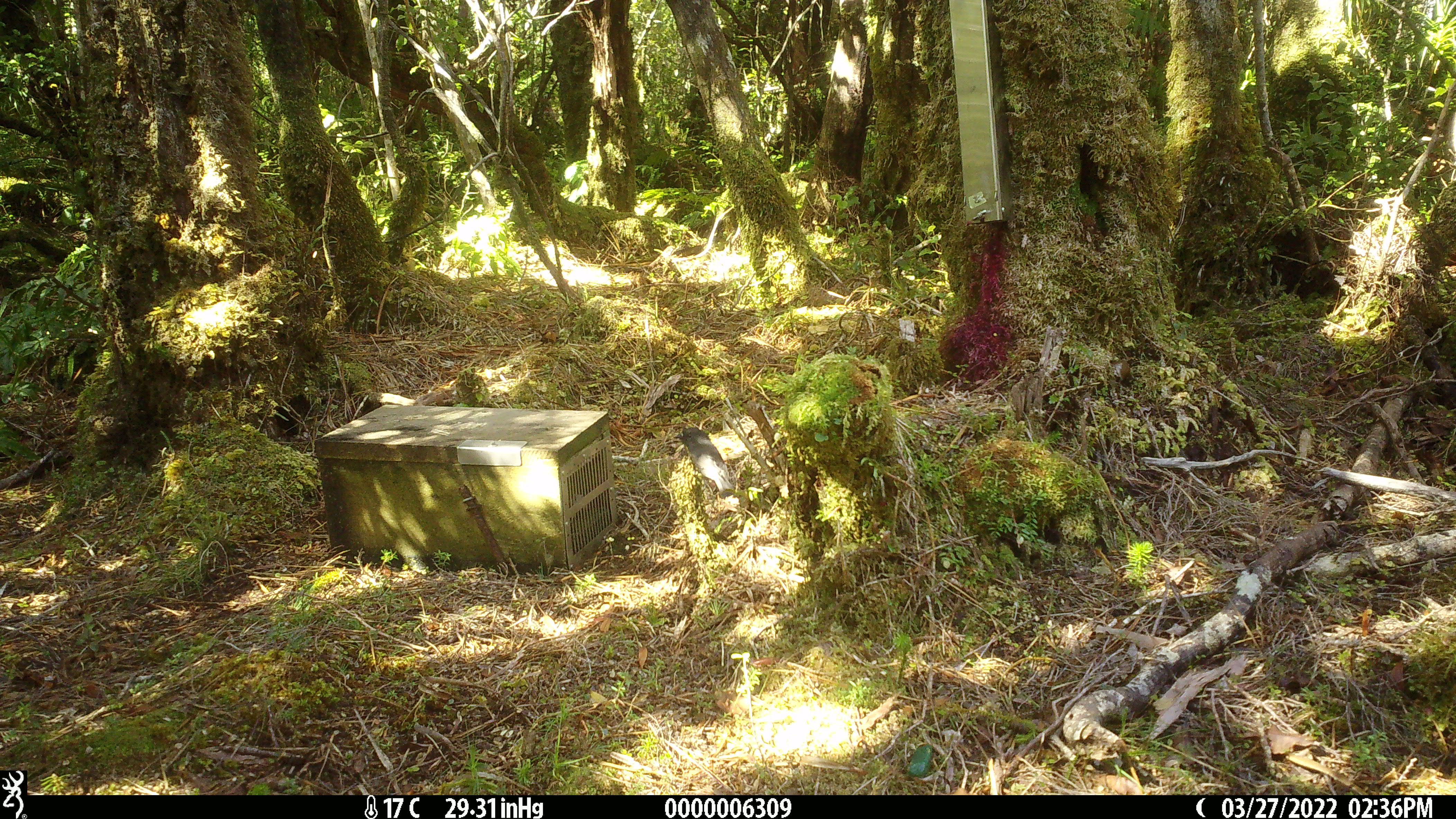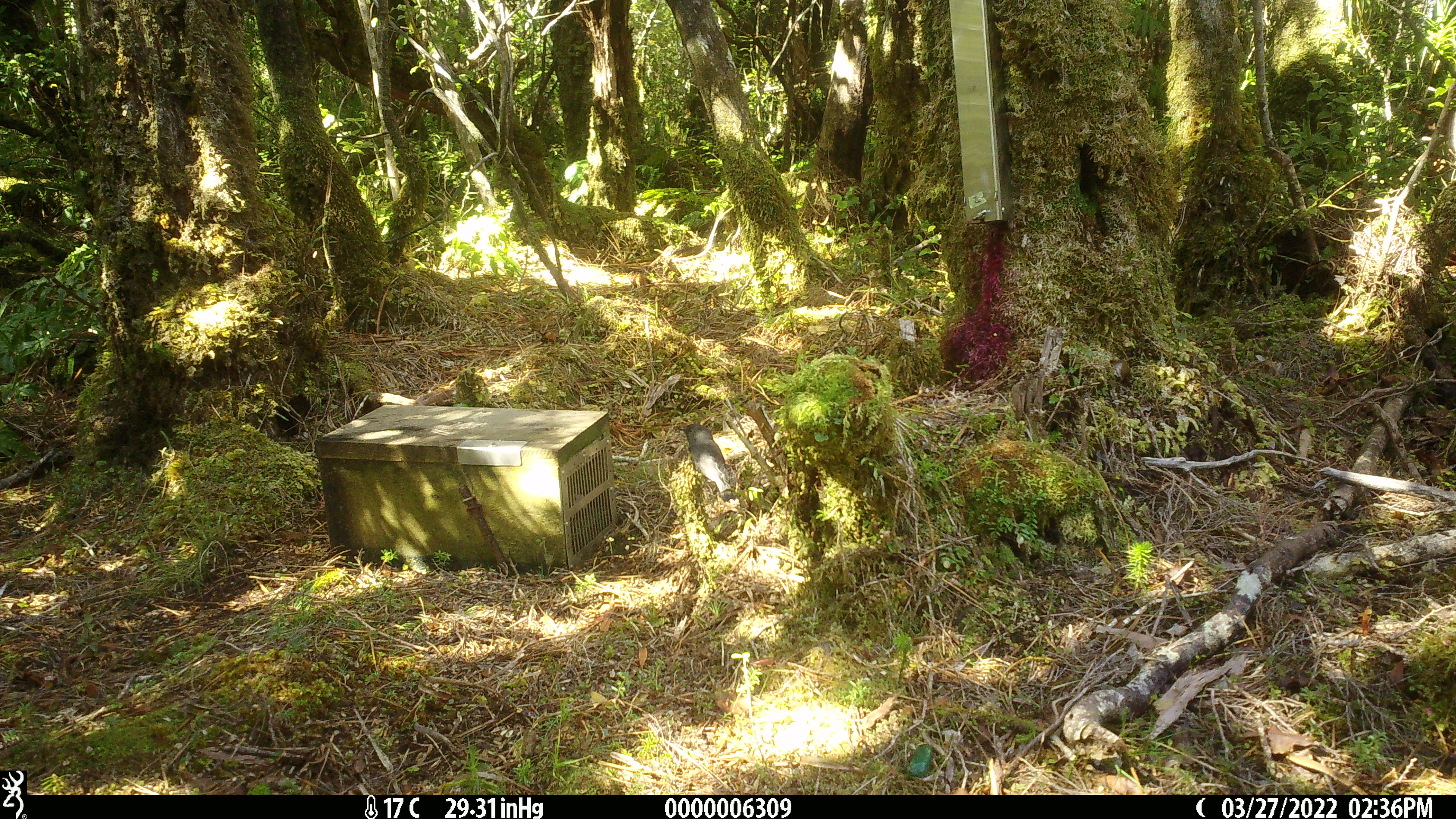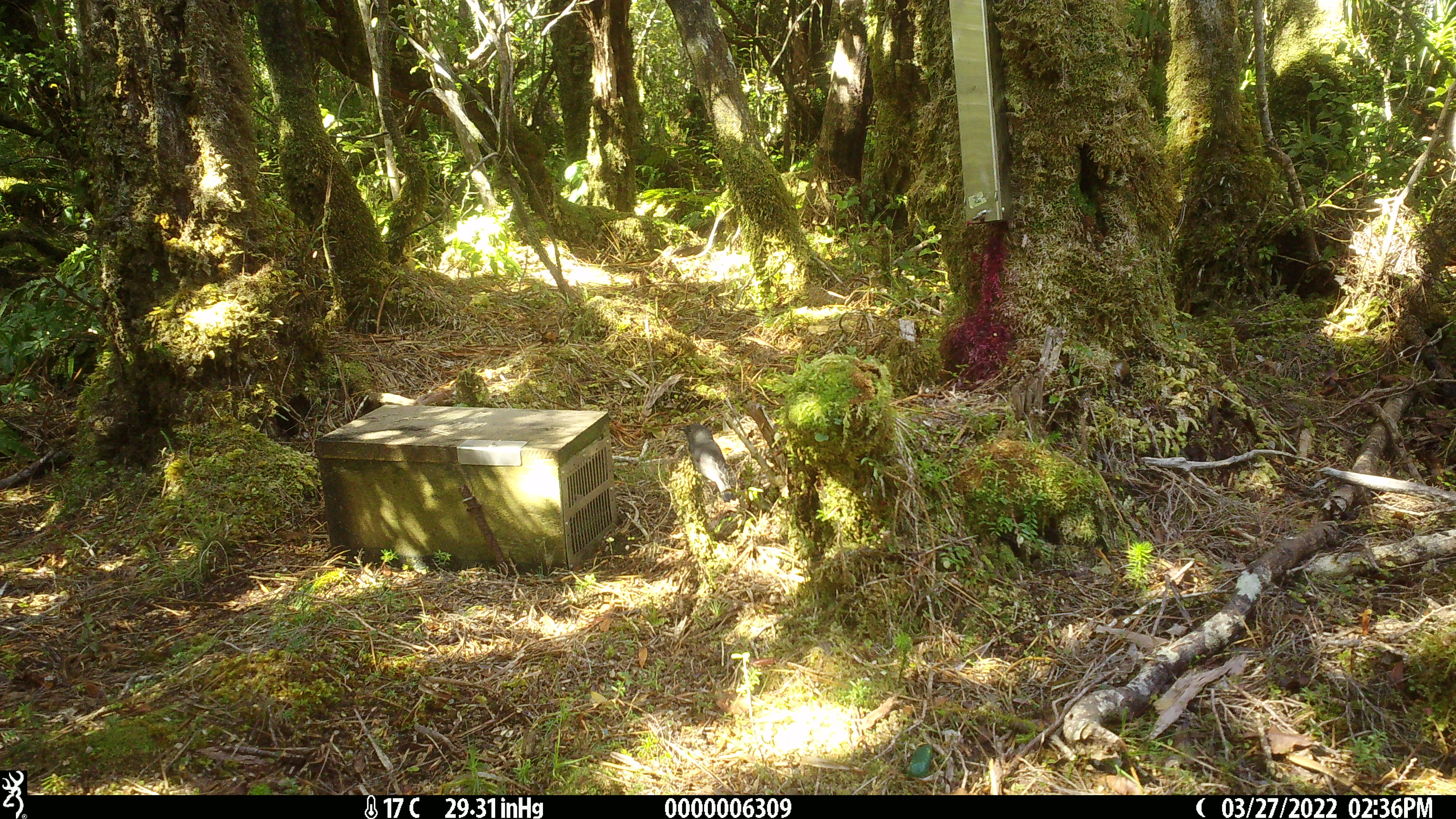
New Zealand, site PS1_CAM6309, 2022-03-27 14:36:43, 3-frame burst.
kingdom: Animalia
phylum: Chordata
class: Aves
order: Passeriformes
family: Petroicidae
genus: Petroica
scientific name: Petroica australis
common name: new zealand robin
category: robin